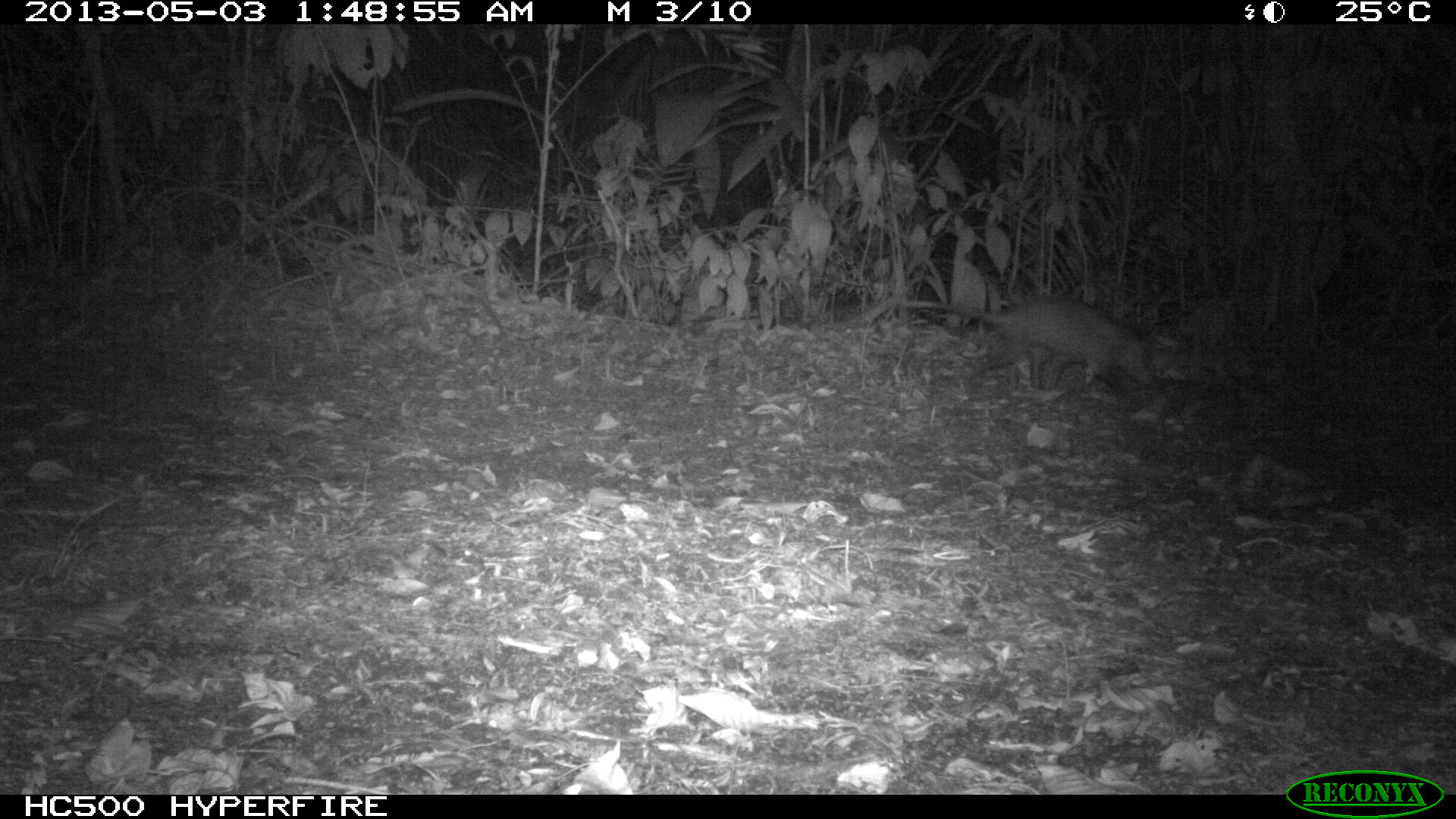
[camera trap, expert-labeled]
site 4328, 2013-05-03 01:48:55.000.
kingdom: Animalia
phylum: Chordata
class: Mammalia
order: Didelphimorphia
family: Didelphidae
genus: Didelphis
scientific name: Didelphis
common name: american opossums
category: didelphis sp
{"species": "didelphis sp (american opossums) (Didelphis)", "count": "1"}